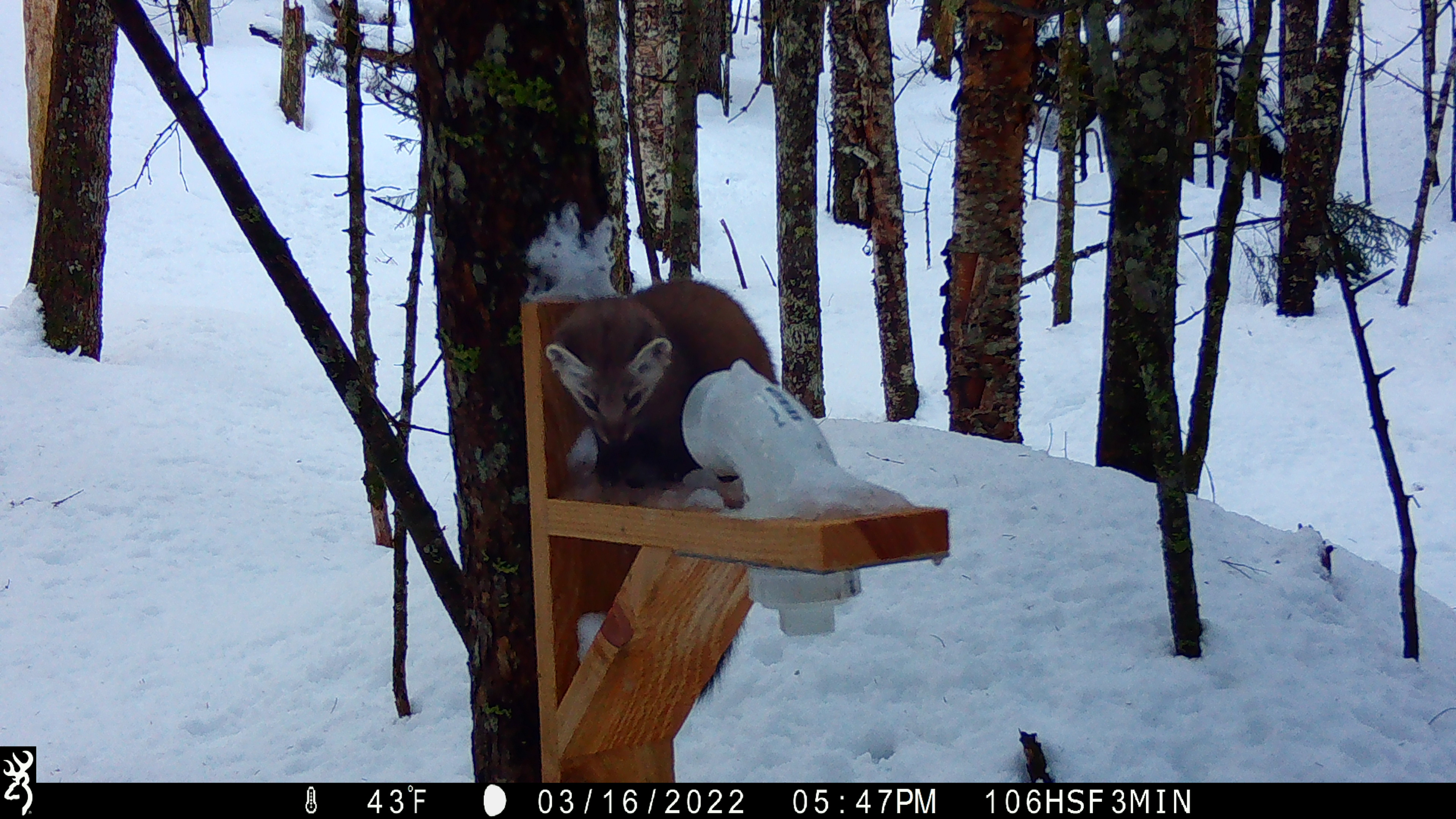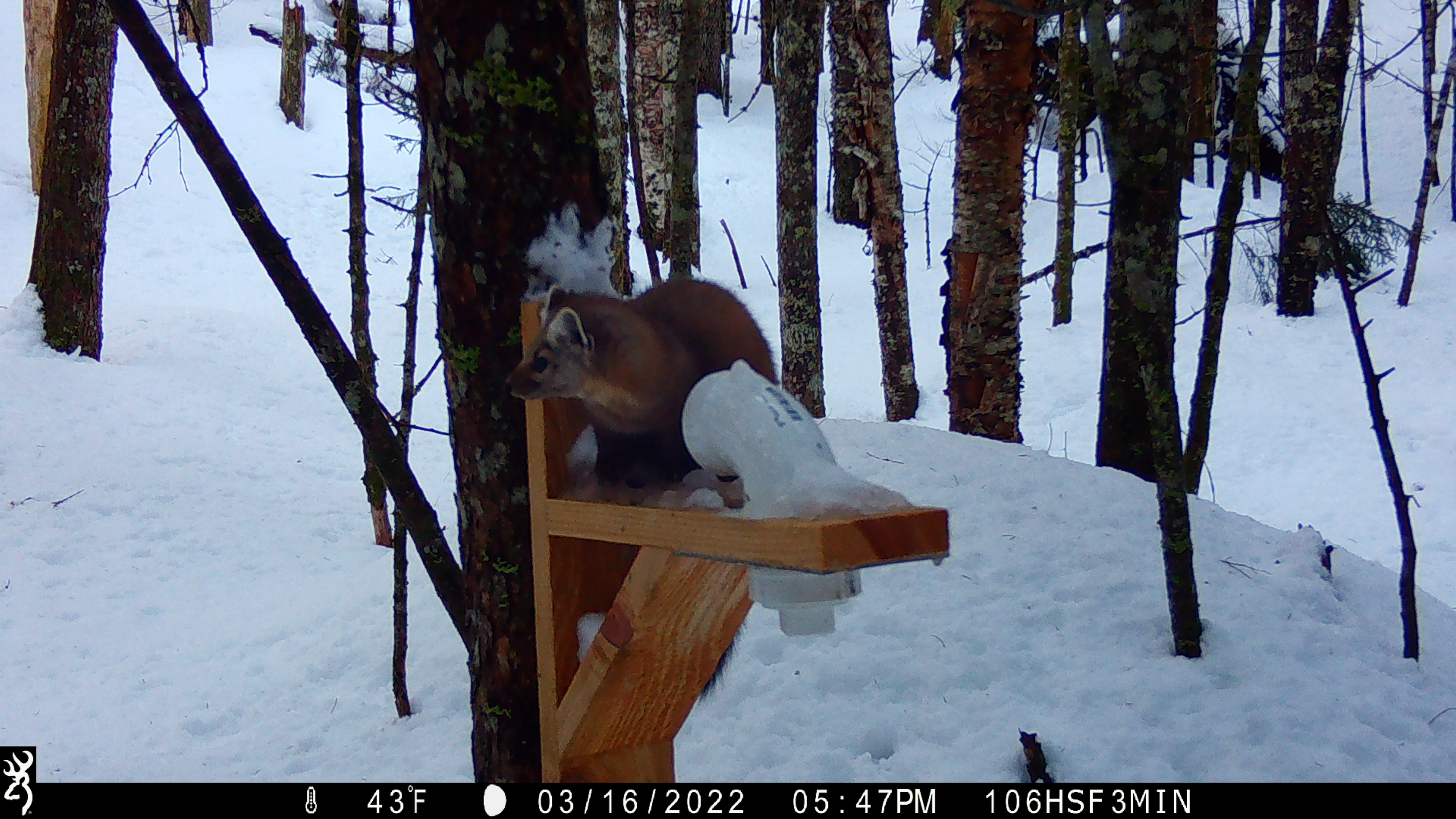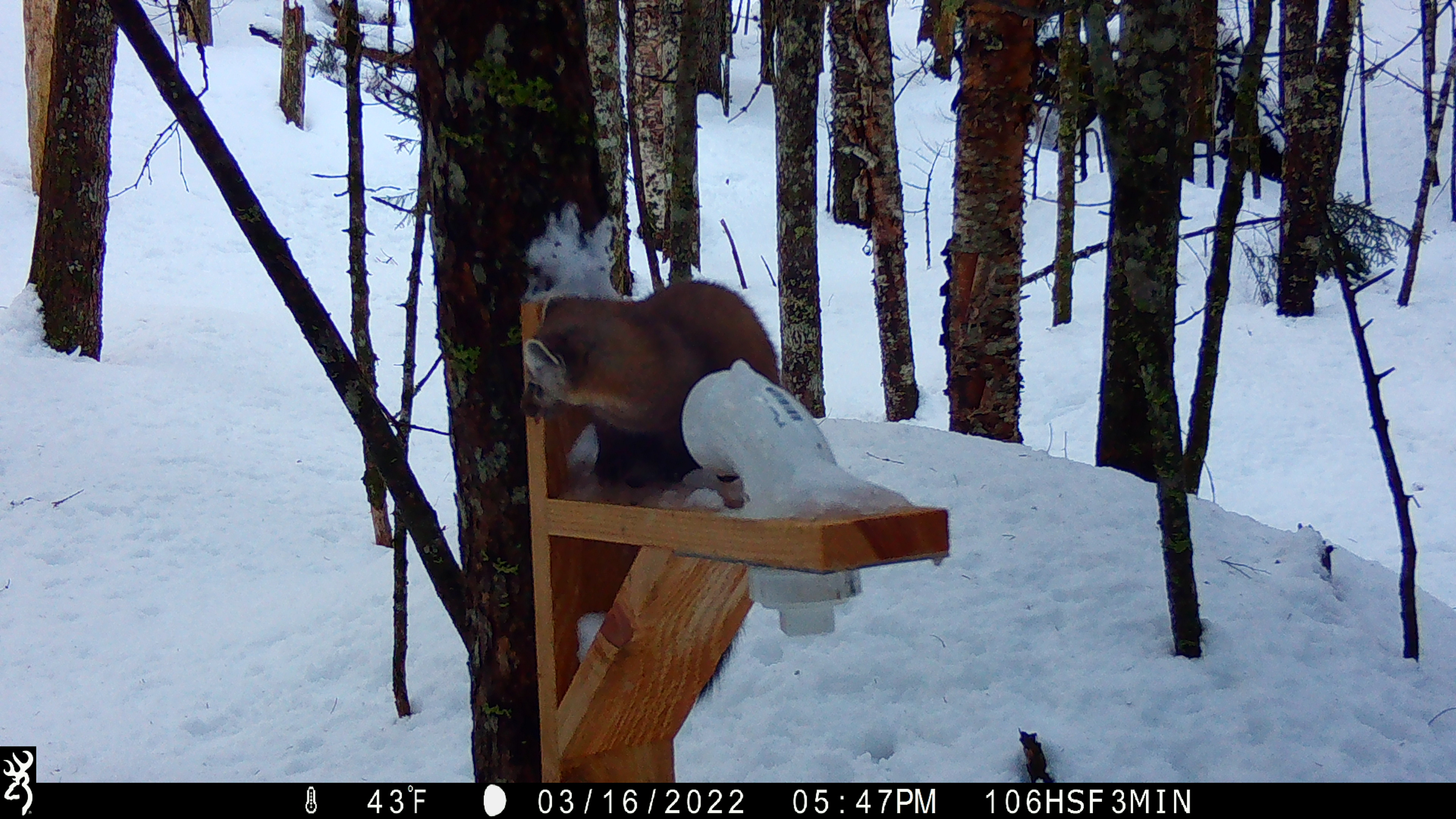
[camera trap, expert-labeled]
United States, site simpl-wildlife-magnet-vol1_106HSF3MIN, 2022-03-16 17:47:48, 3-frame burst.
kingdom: Animalia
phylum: Chordata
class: Mammalia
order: Carnivora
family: Mustelidae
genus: Martes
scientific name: Martes americana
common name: american marten